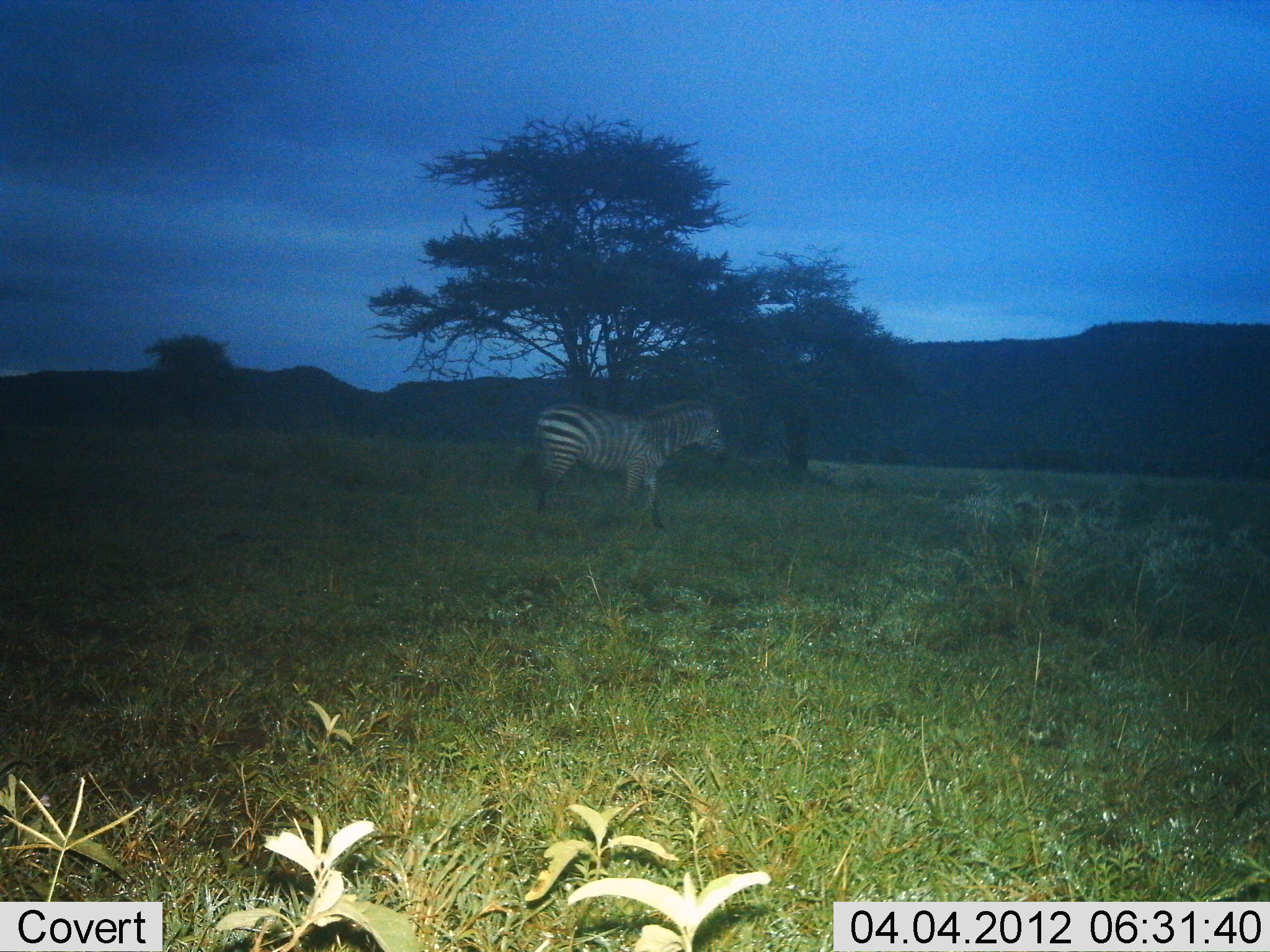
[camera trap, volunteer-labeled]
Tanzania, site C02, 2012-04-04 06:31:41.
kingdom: Animalia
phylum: Chordata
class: Mammalia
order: Perissodactyla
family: Equidae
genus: Equus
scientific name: Equus quagga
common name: plains zebra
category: zebra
Zebra (plains zebra) (Equus quagga), count 1. Behavior (volunteer vote fractions): standing 78%, resting 0%, moving 22%, interacting 0%. Young present (vote fraction): 0%. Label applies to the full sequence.